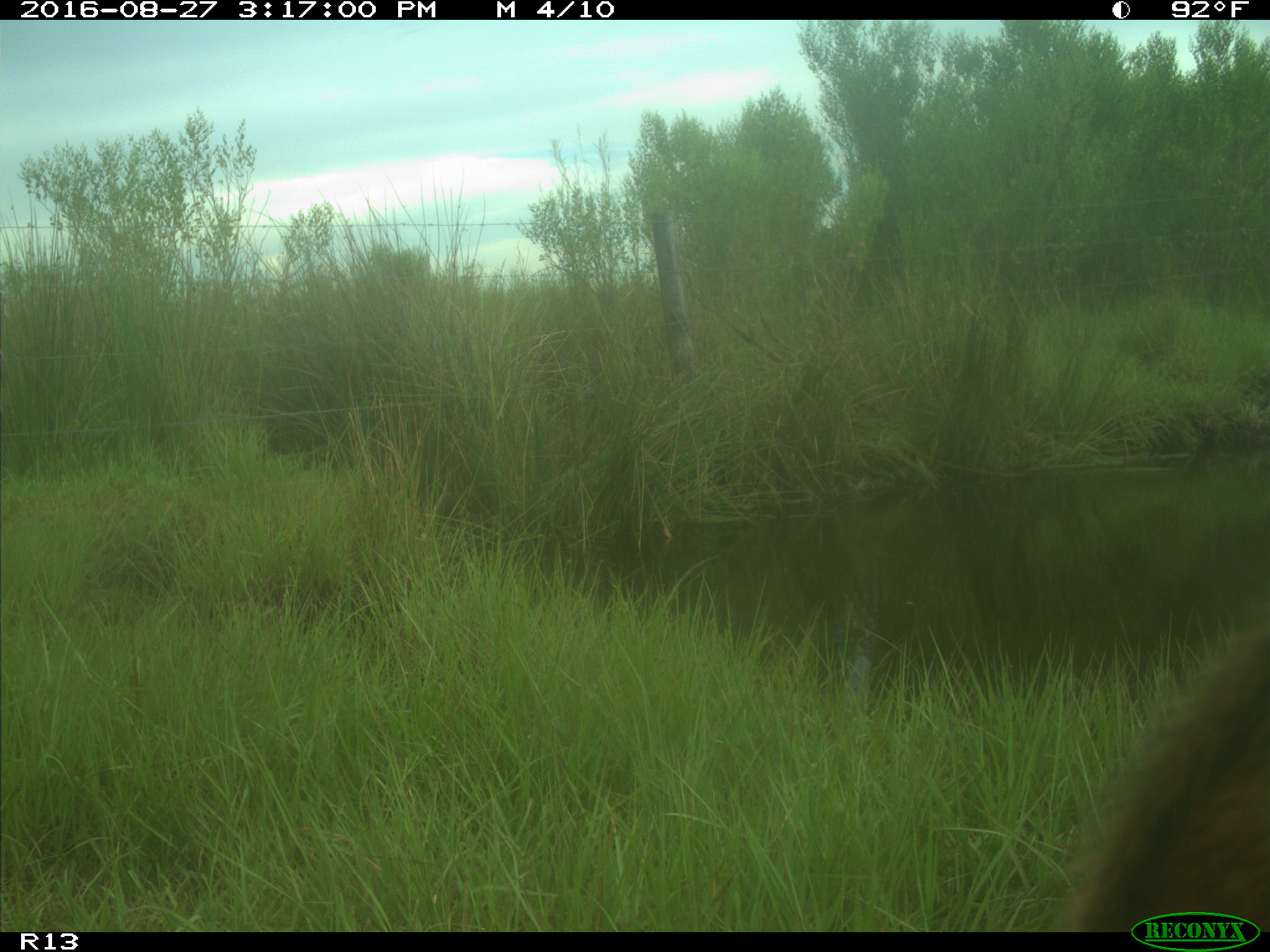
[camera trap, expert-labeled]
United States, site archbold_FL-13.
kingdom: Animalia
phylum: Chordata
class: Mammalia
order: Artiodactyla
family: Bovidae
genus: Bos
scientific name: Bos taurus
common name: domestic cow